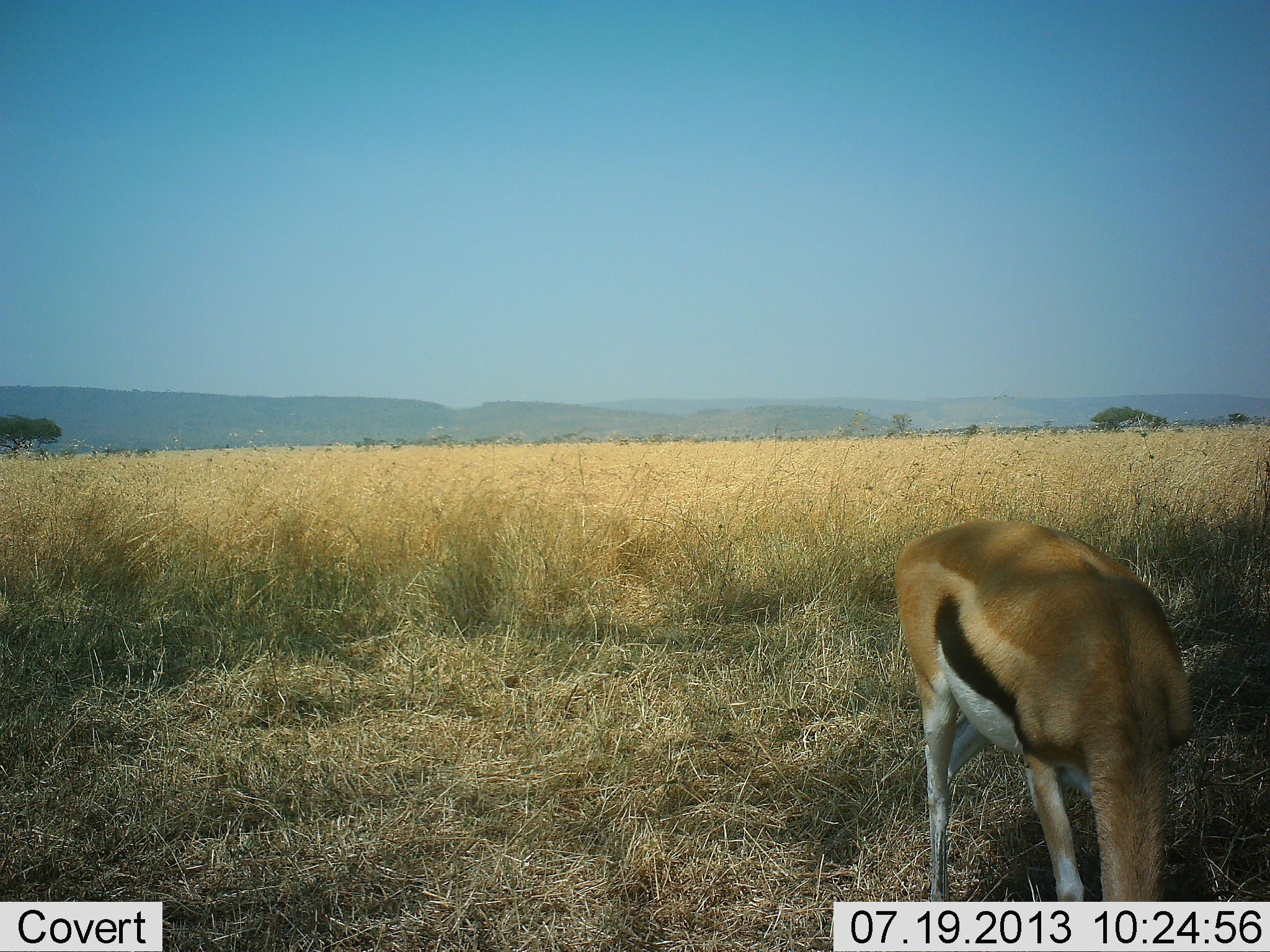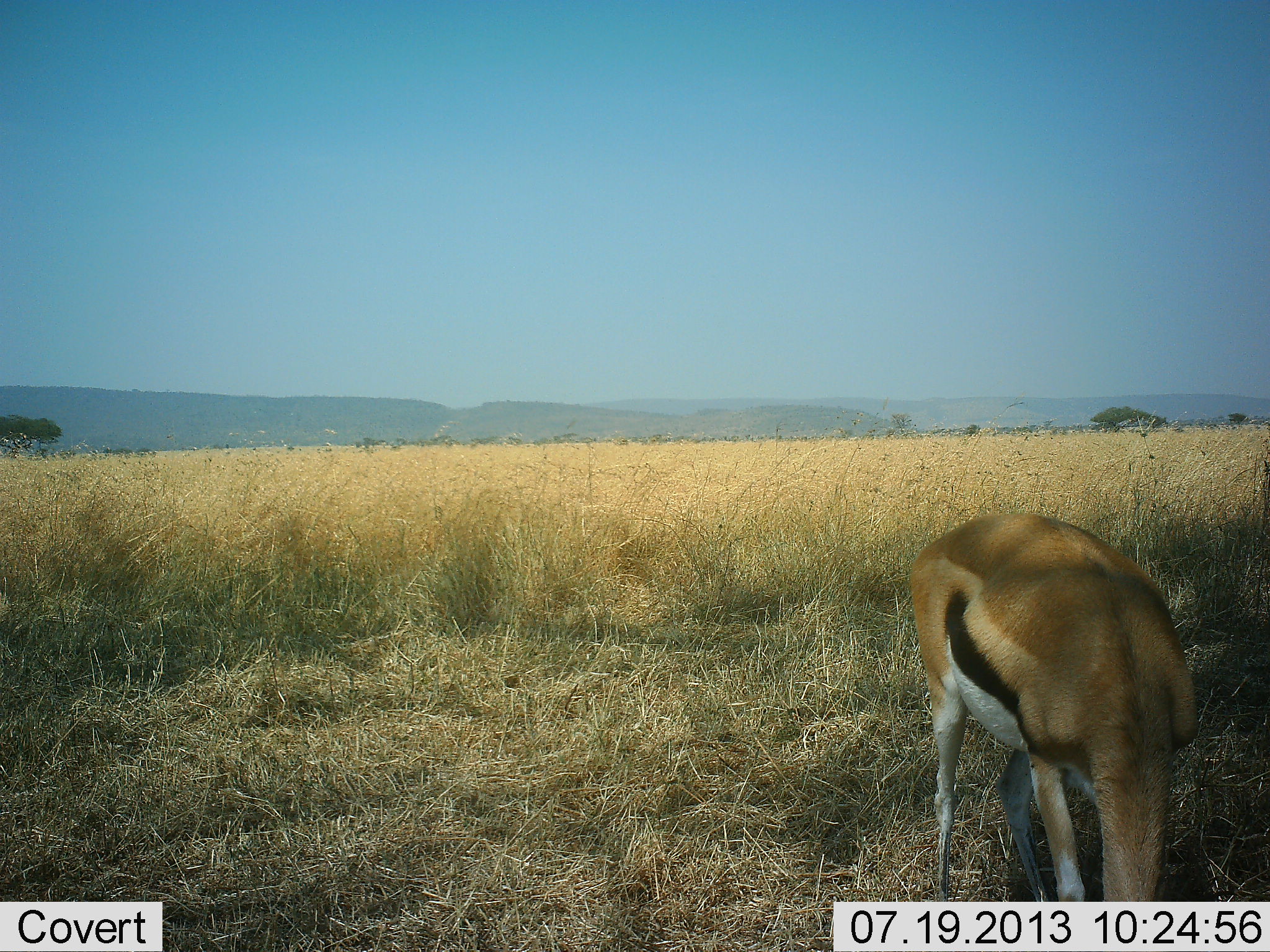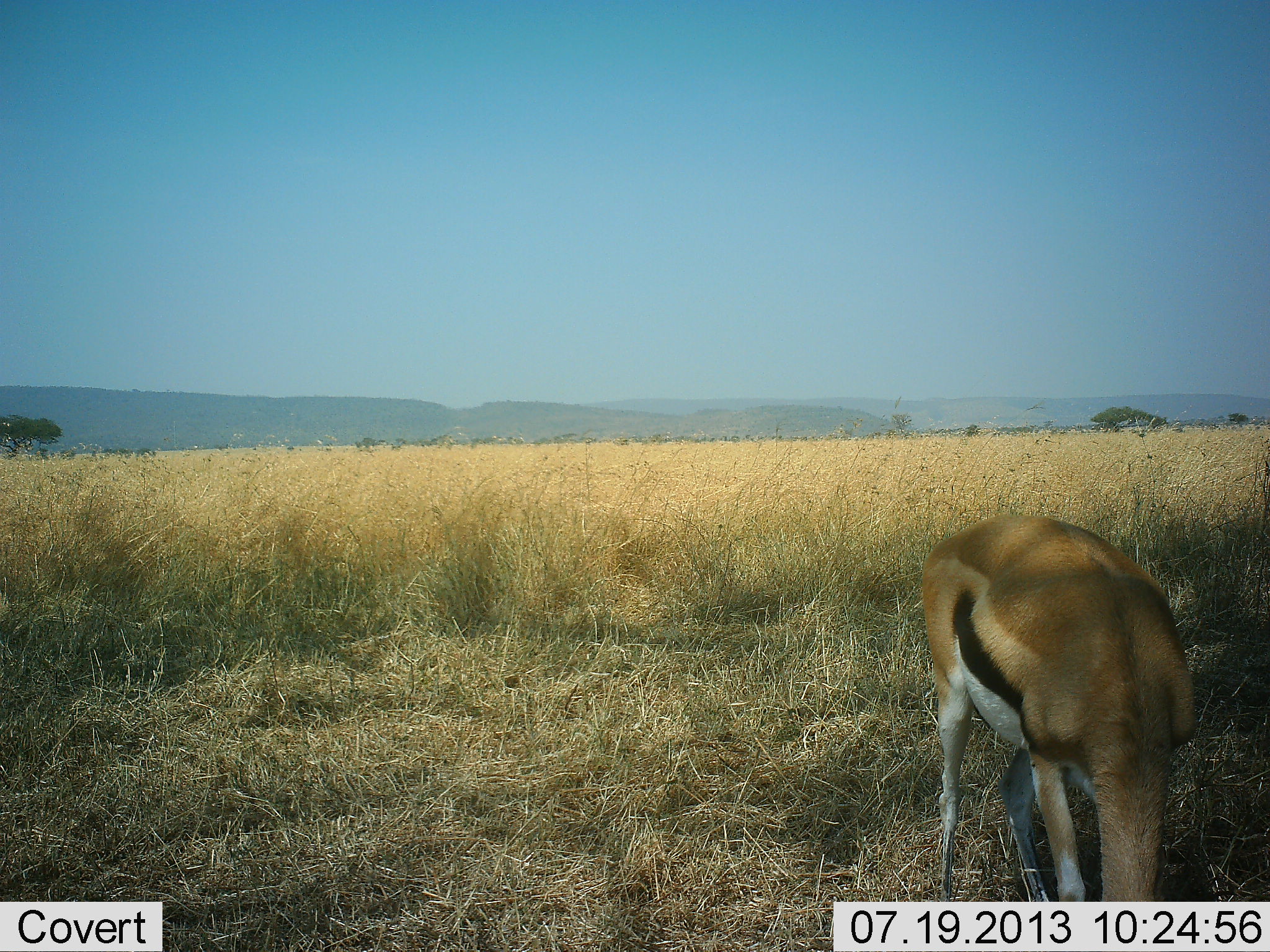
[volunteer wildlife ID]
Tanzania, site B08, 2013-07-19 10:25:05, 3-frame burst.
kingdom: Animalia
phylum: Chordata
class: Mammalia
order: Artiodactyla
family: Bovidae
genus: Eudorcas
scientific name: Eudorcas thomsonii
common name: thomson's gazelle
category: gazellethomsons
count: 1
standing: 26%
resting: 0%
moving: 0%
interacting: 0%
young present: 0%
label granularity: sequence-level